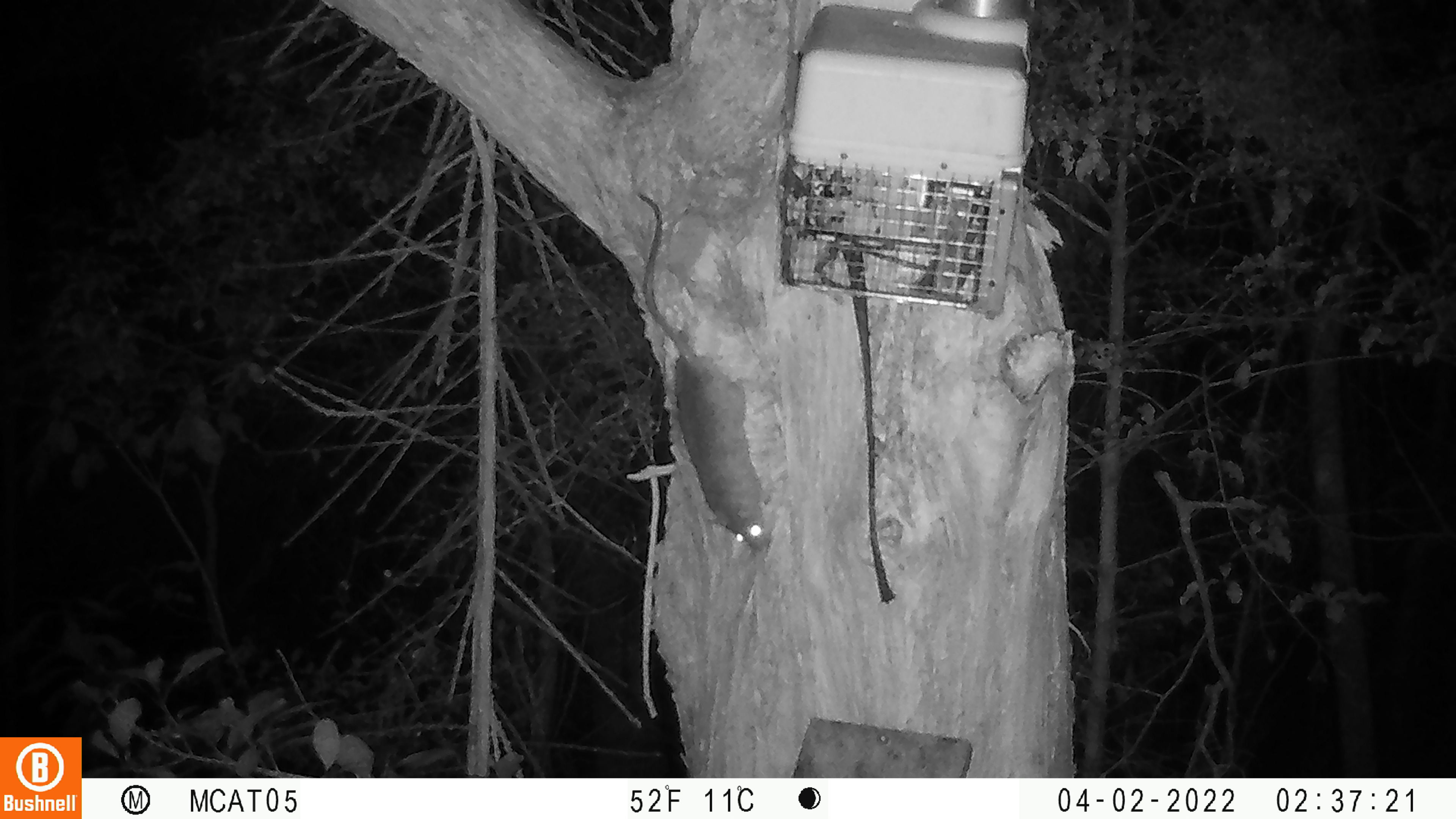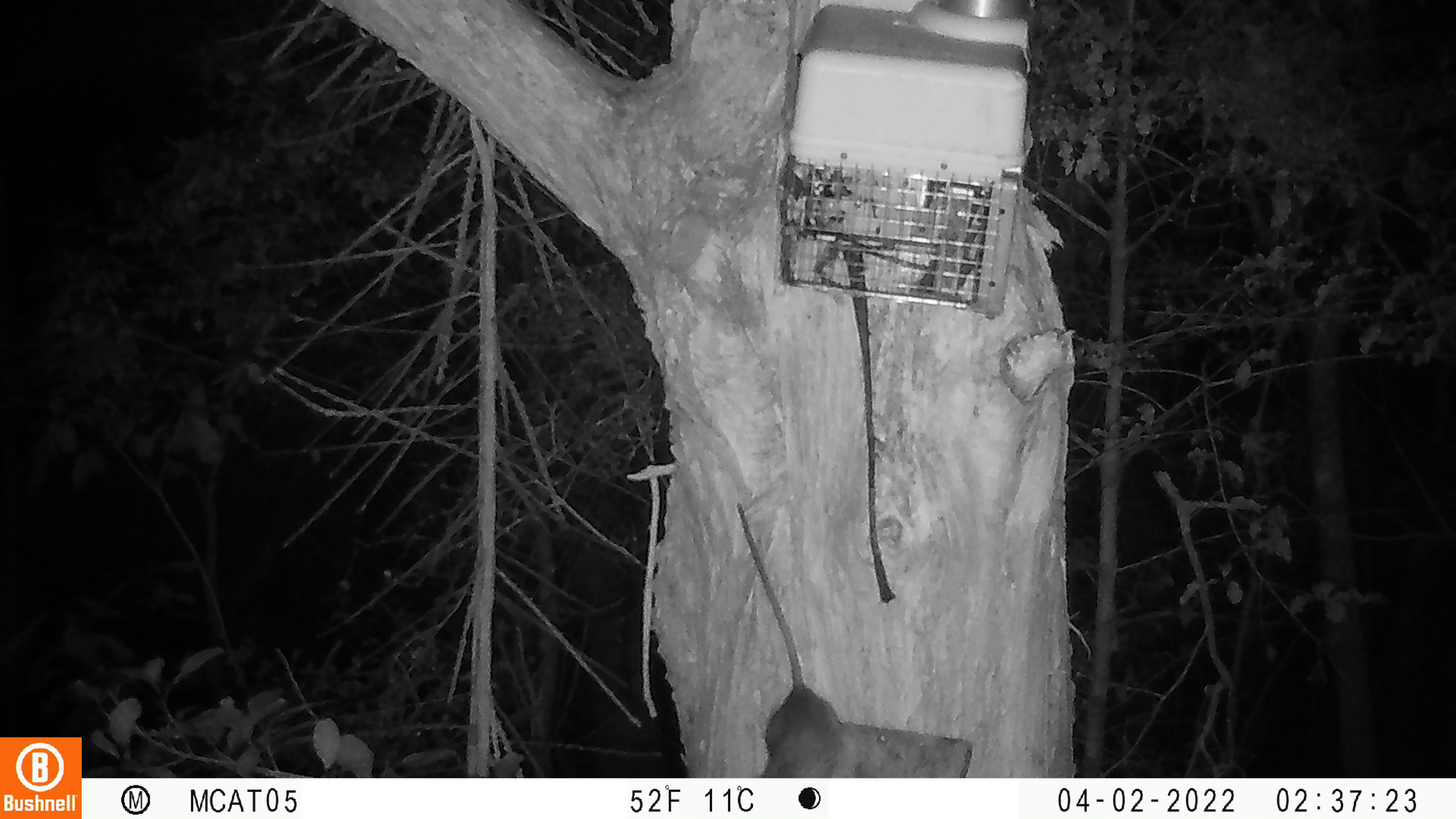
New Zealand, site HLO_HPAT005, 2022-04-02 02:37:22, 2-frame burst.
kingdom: Animalia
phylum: Chordata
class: Mammalia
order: Rodentia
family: Muridae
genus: Rattus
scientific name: Rattus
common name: rat